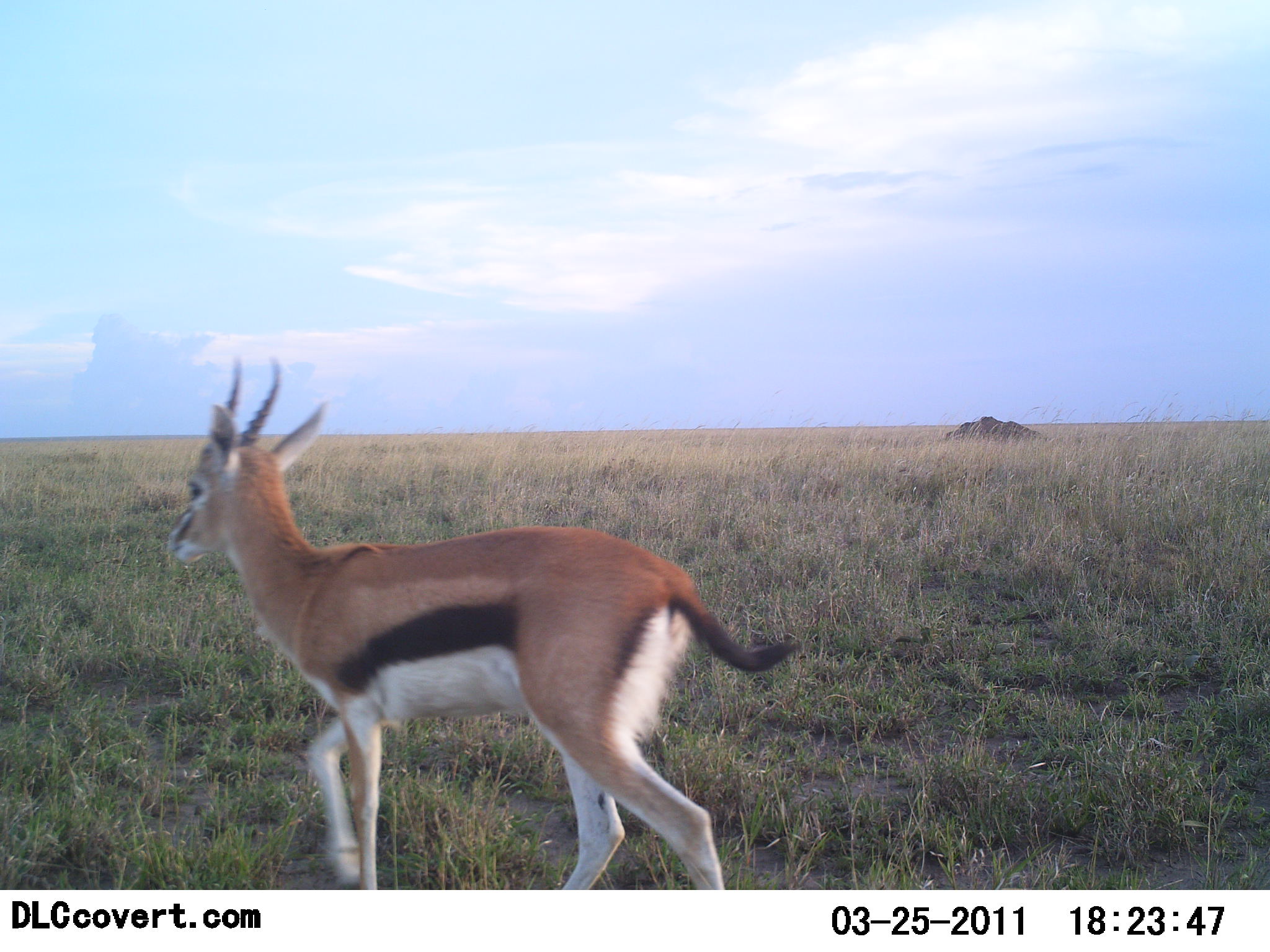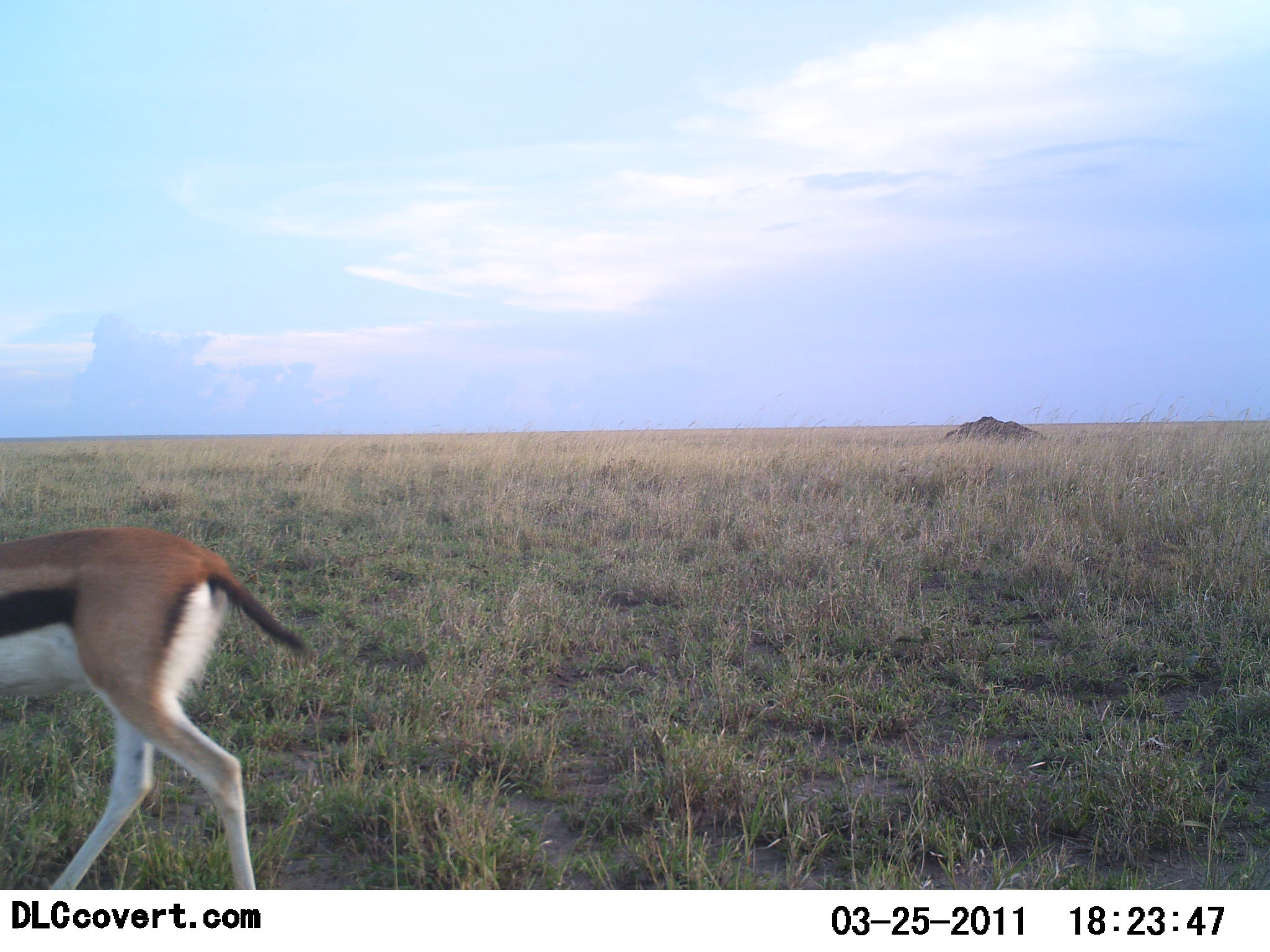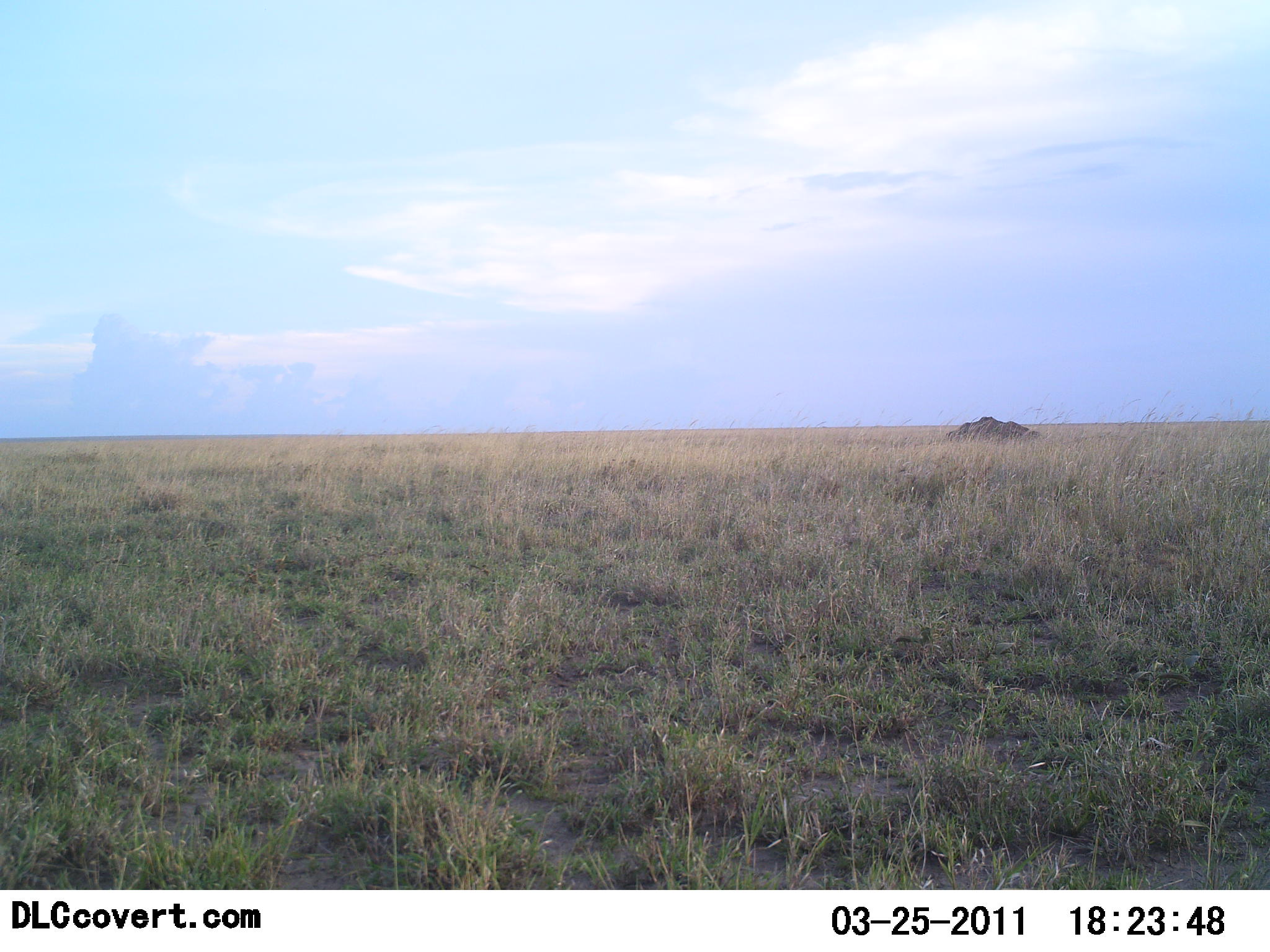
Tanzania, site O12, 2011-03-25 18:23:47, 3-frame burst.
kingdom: Animalia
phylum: Chordata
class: Mammalia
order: Artiodactyla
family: Bovidae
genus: Eudorcas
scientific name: Eudorcas thomsonii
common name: thomson's gazelle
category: gazellethomsons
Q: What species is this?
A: Gazellethomsons (thomson's gazelle) (Eudorcas thomsonii).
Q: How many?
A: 1.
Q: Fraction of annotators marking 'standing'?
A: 9%.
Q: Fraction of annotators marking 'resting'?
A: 0%.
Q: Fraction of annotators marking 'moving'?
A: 91%.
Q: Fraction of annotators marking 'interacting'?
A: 0%.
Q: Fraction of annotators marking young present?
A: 0%.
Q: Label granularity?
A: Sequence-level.